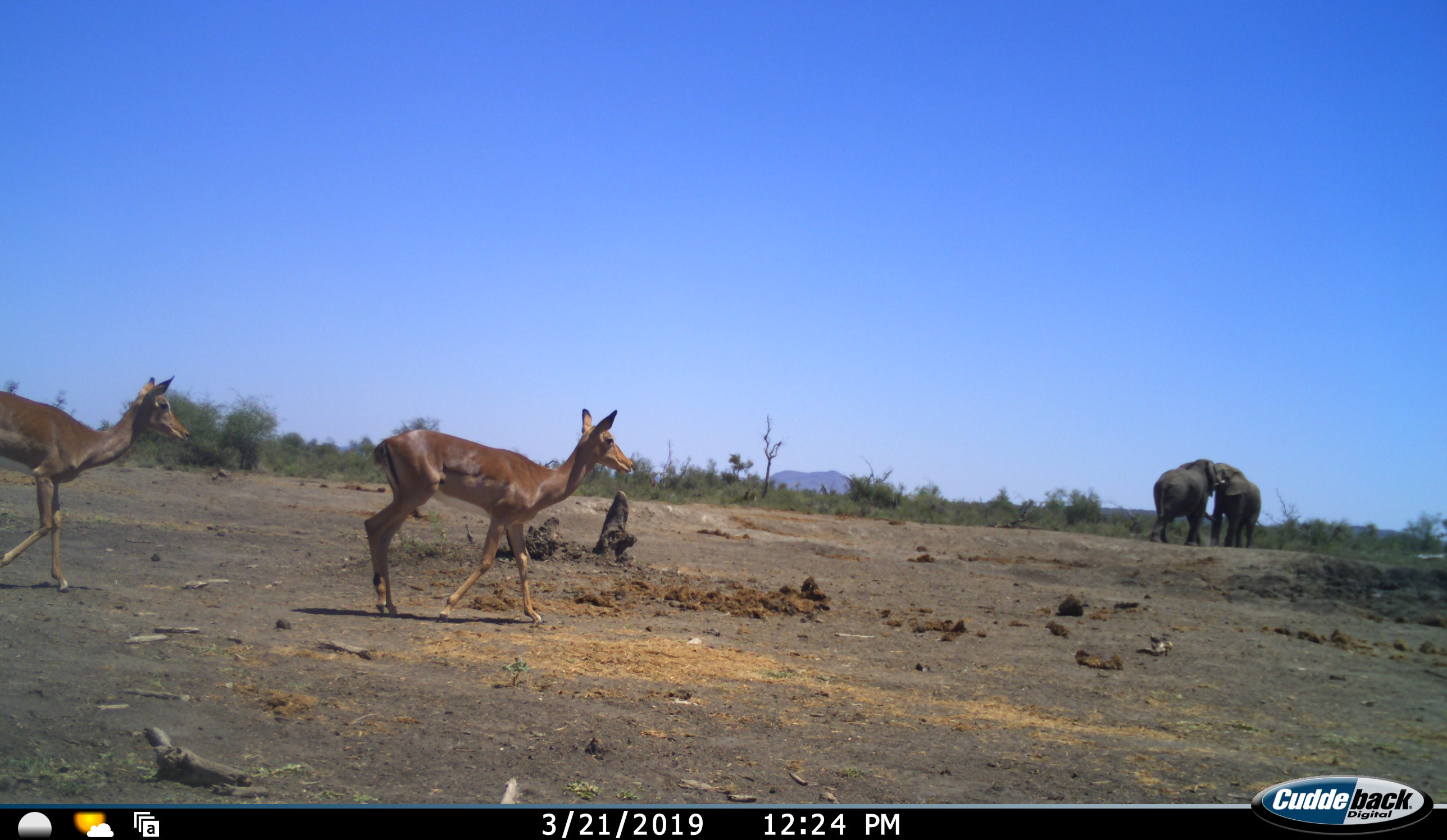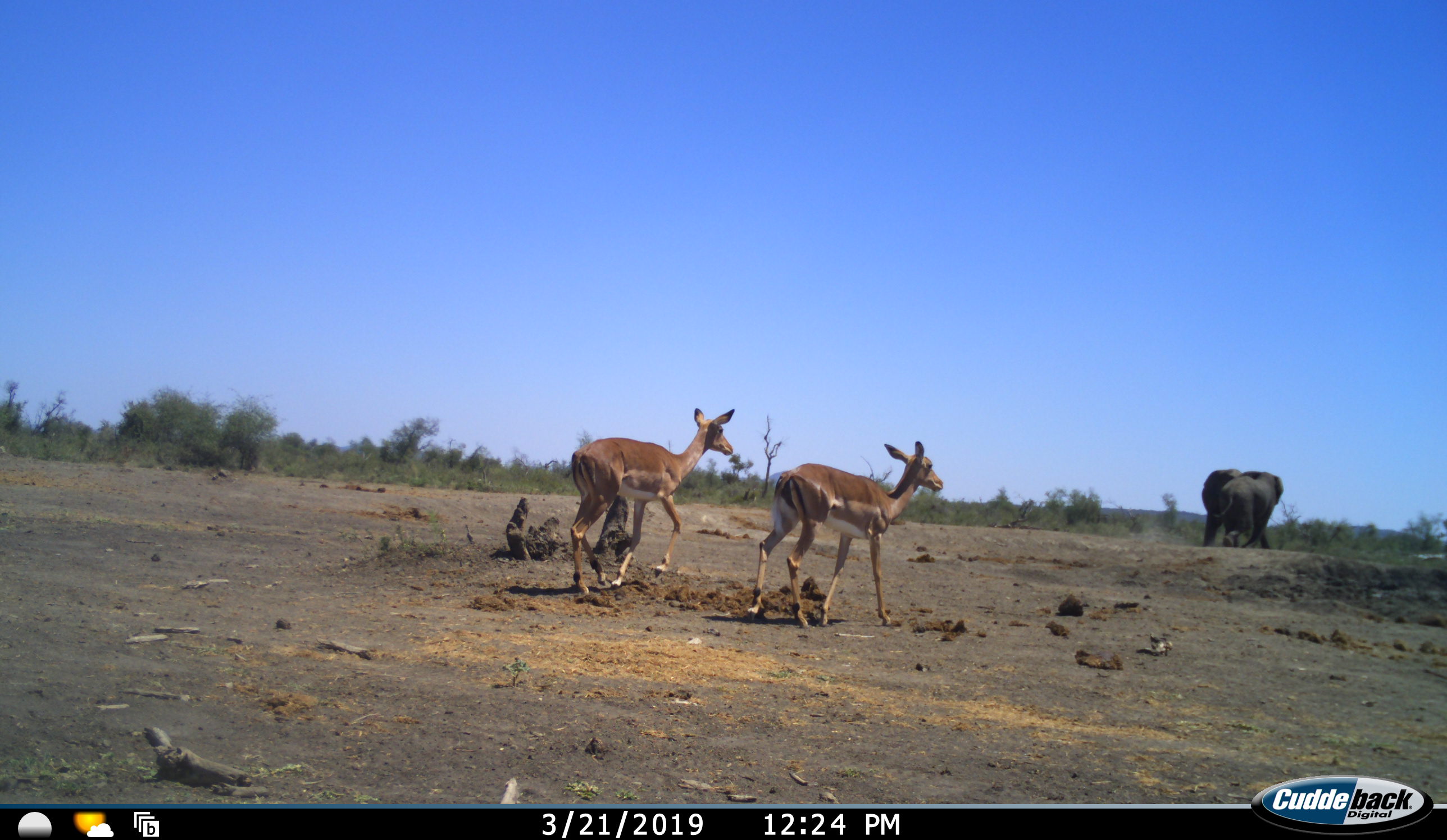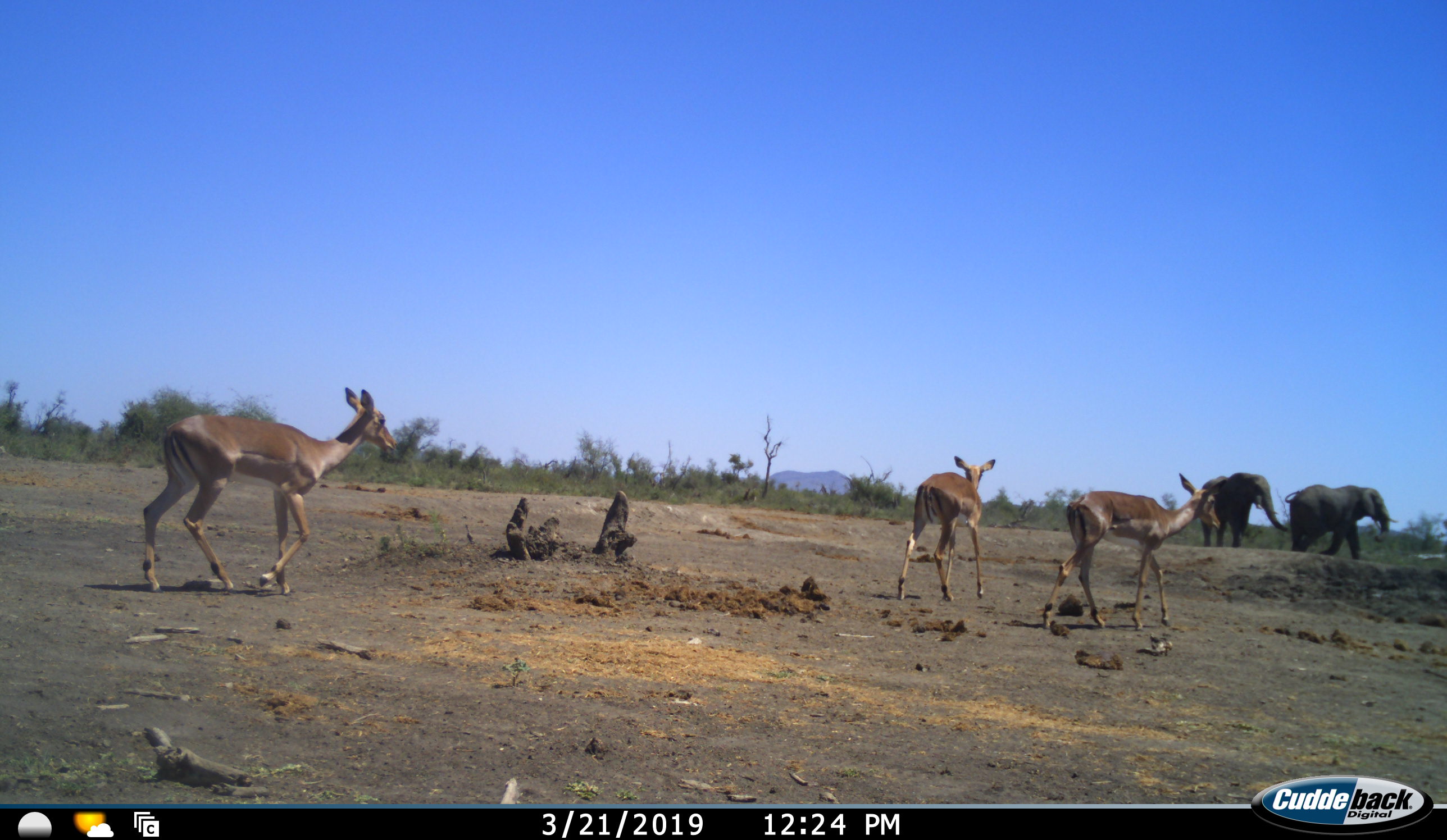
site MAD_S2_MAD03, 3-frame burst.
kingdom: Animalia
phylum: Chordata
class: Mammalia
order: Proboscidea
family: Elephantidae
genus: Loxodonta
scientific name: Loxodonta africana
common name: african bush elephant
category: elephant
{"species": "elephant (african bush elephant) (Loxodonta africana)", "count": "2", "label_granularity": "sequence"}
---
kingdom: Animalia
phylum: Chordata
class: Mammalia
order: Artiodactyla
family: Bovidae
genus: Aepyceros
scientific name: Aepyceros melampus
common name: impala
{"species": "impala (Aepyceros melampus)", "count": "3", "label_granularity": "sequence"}